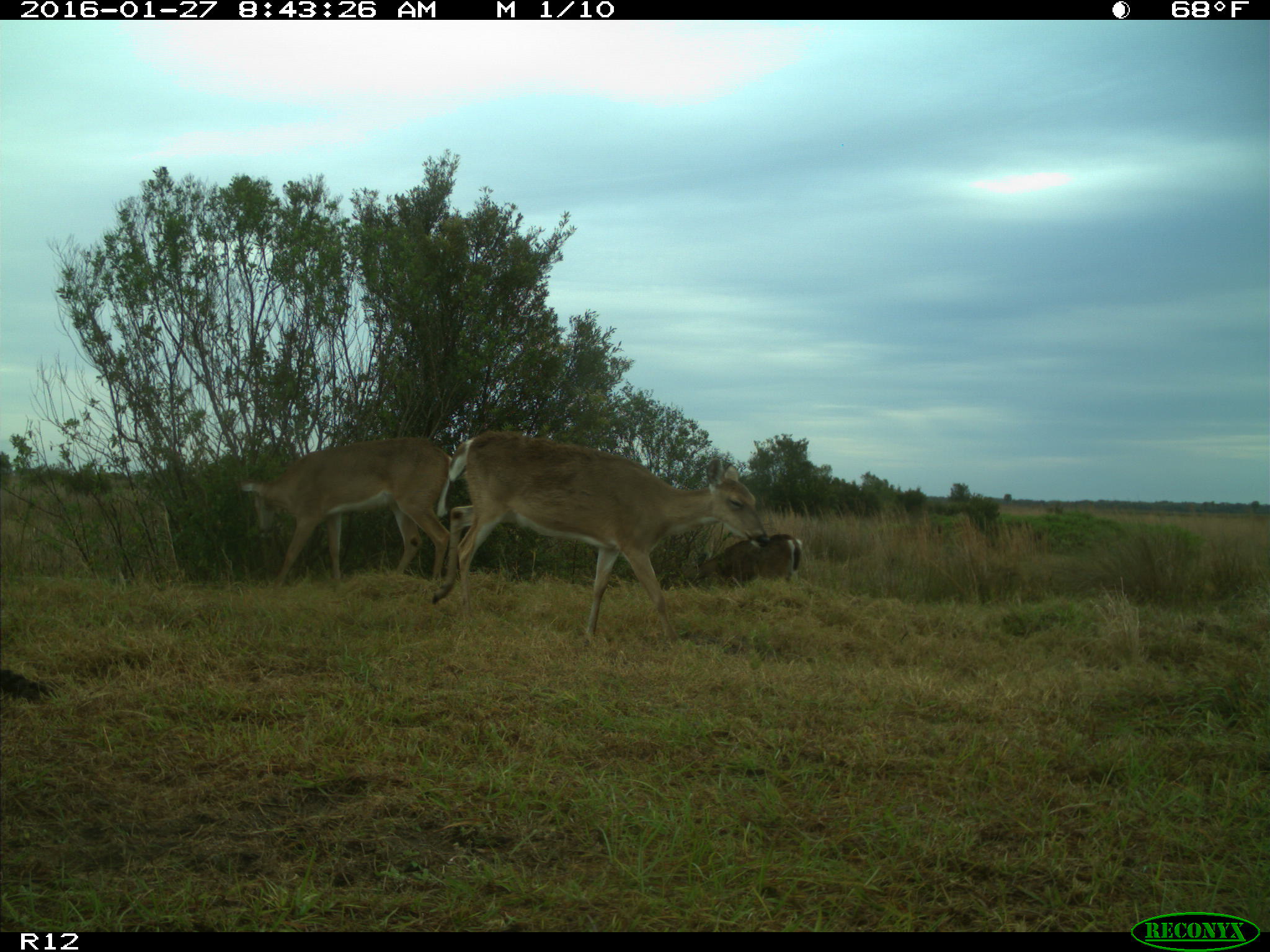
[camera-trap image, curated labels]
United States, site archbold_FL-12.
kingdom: Animalia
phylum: Chordata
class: Mammalia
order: Artiodactyla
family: Cervidae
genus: Odocoileus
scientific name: Odocoileus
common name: deer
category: unidentified deer